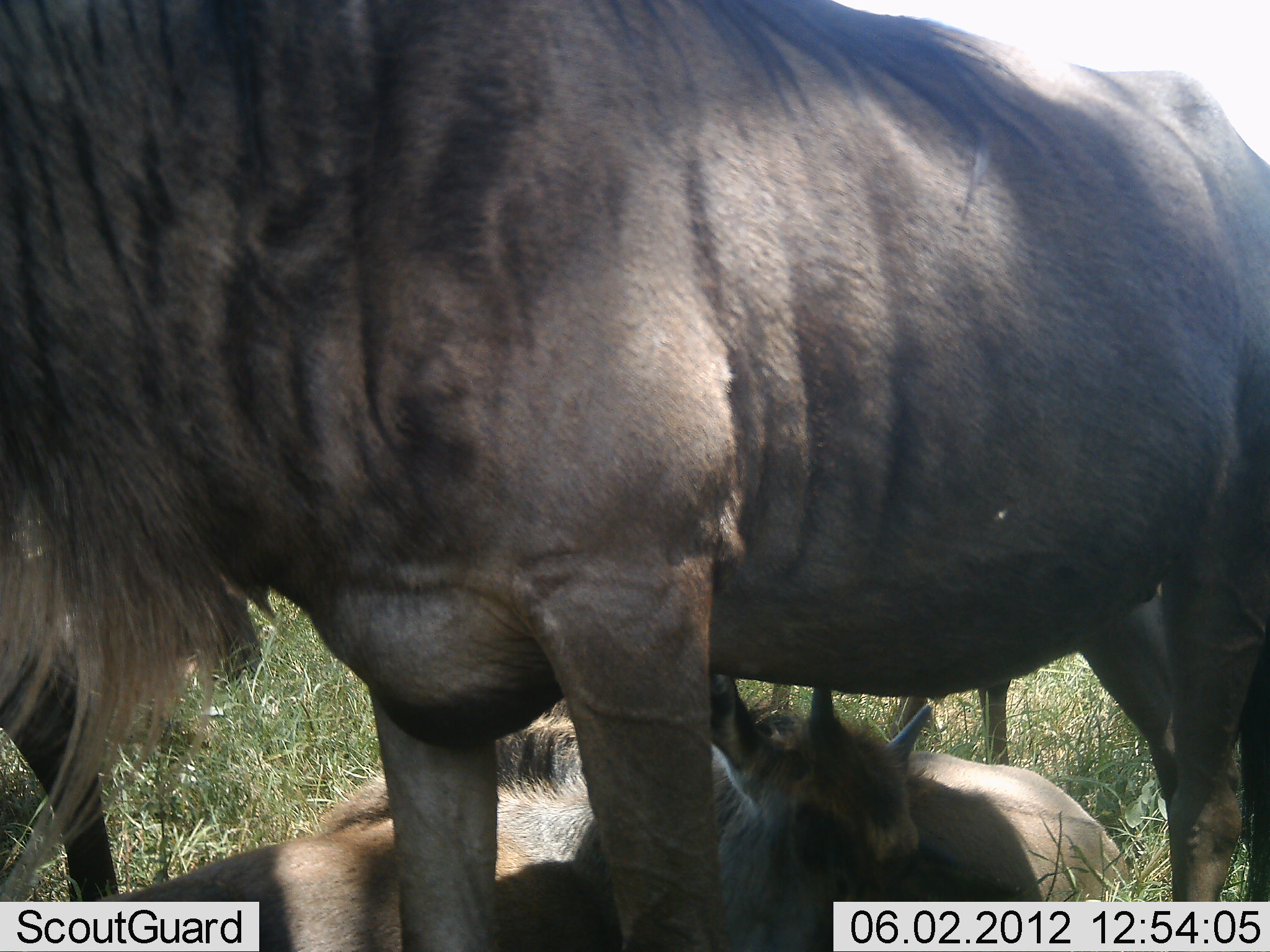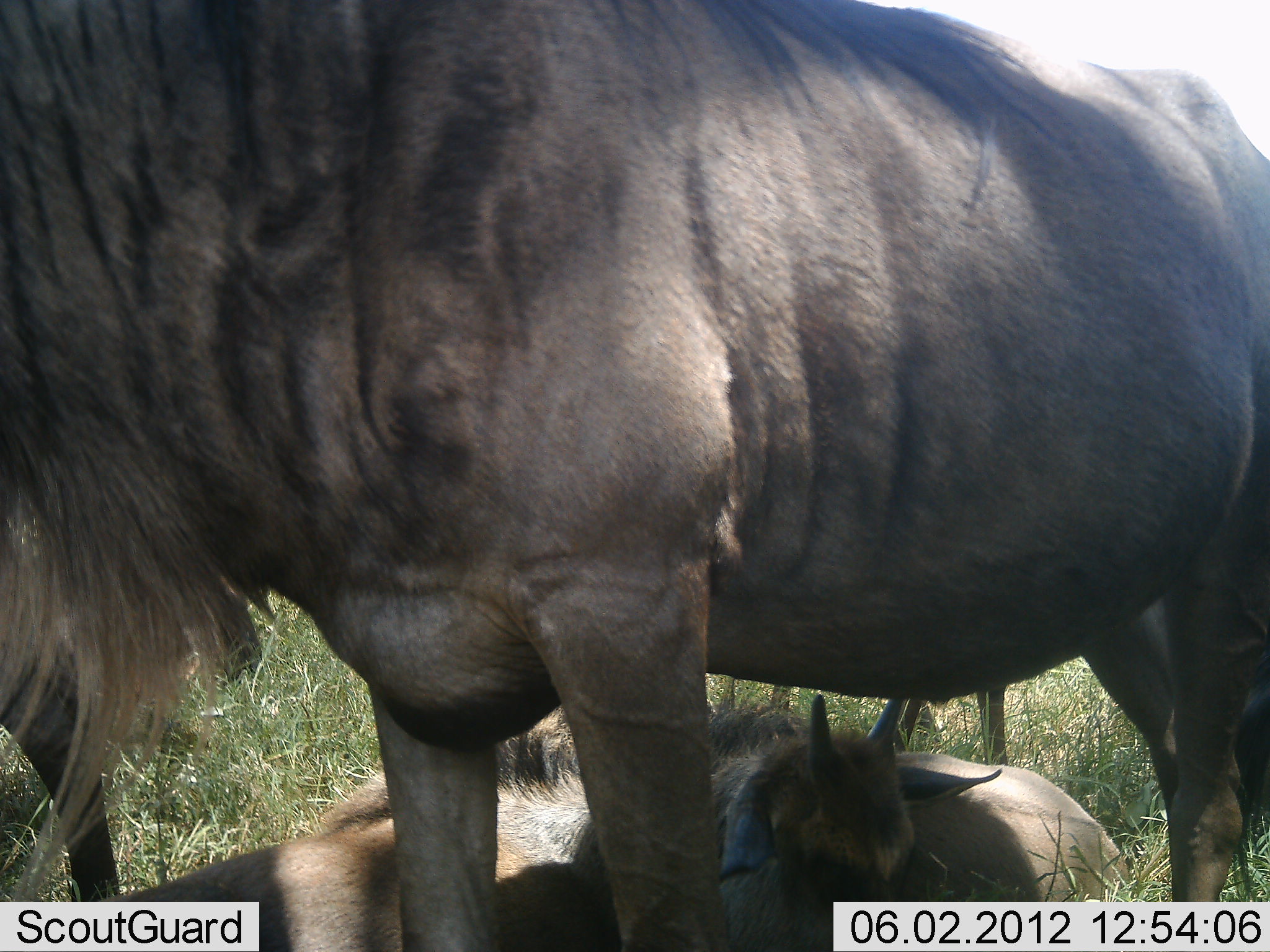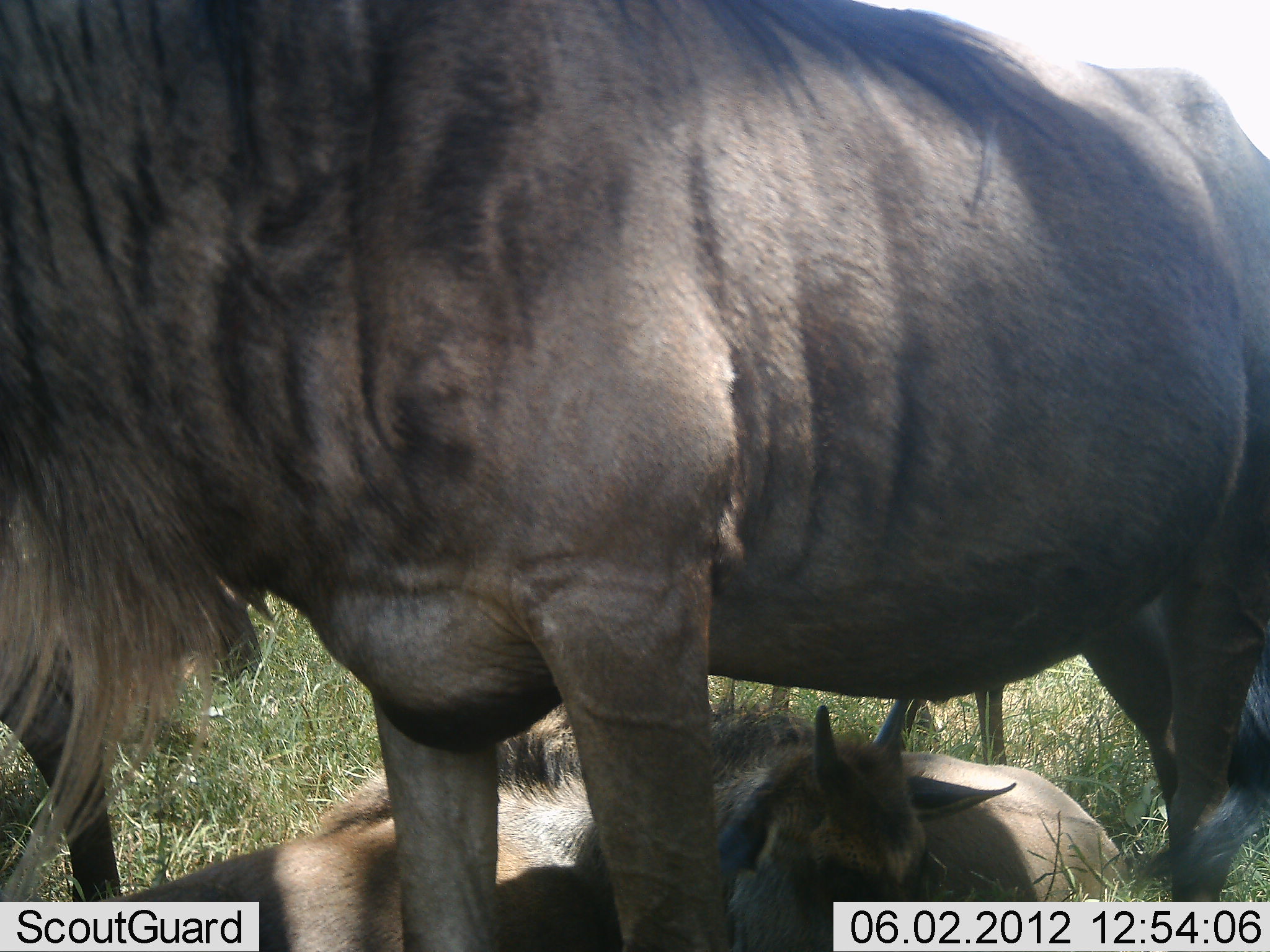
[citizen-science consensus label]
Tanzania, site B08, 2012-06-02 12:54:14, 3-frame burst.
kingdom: Animalia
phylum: Chordata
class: Mammalia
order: Artiodactyla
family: Bovidae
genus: Connochaetes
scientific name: Connochaetes taurinus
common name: blue wildebeest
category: wildebeest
Wildebeest (blue wildebeest) (Connochaetes taurinus), count 3. Behavior (volunteer vote fractions): standing 70%, resting 100%, moving 0%, interacting 0%. Young present (vote fraction): 80%. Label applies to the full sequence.